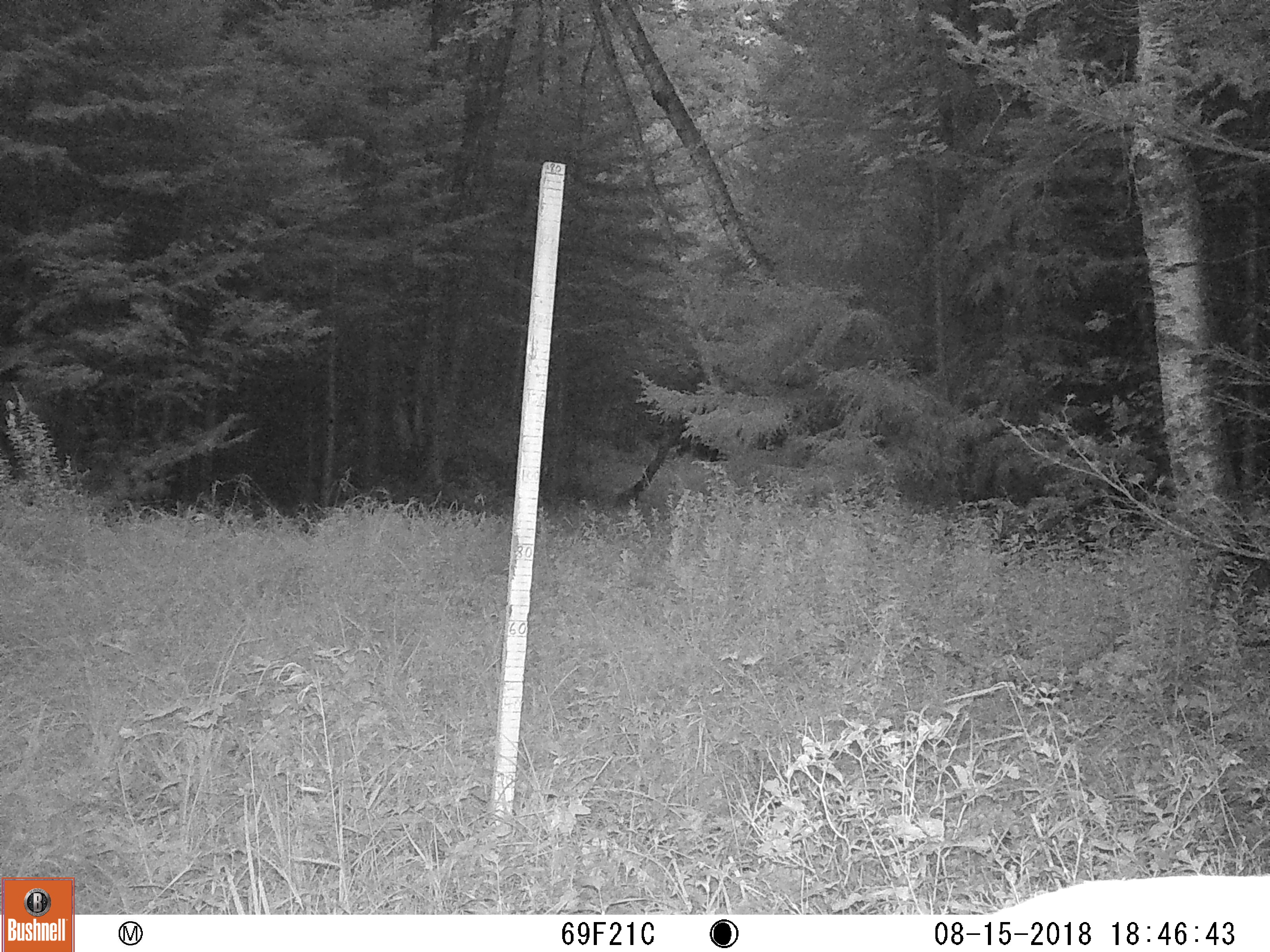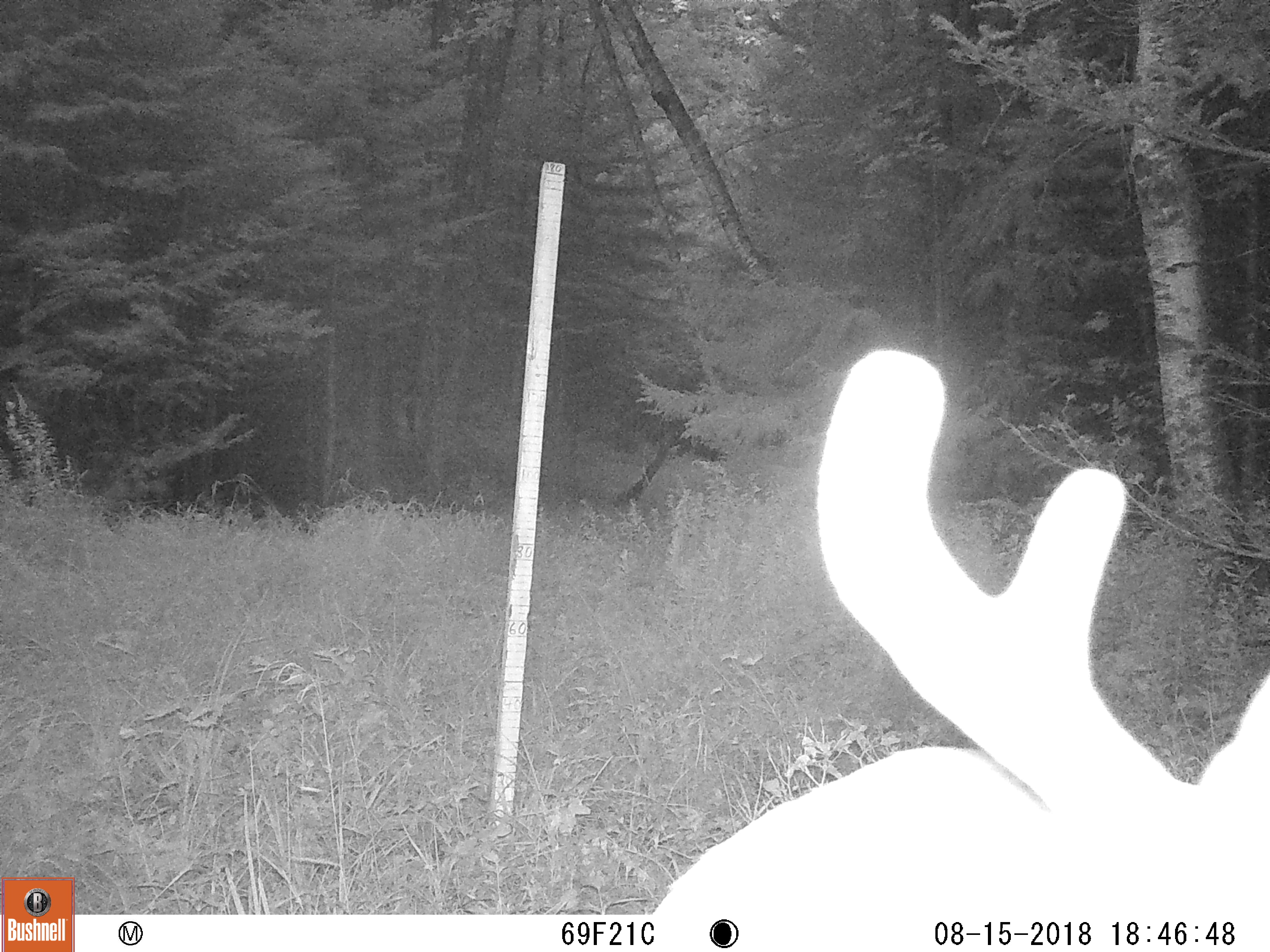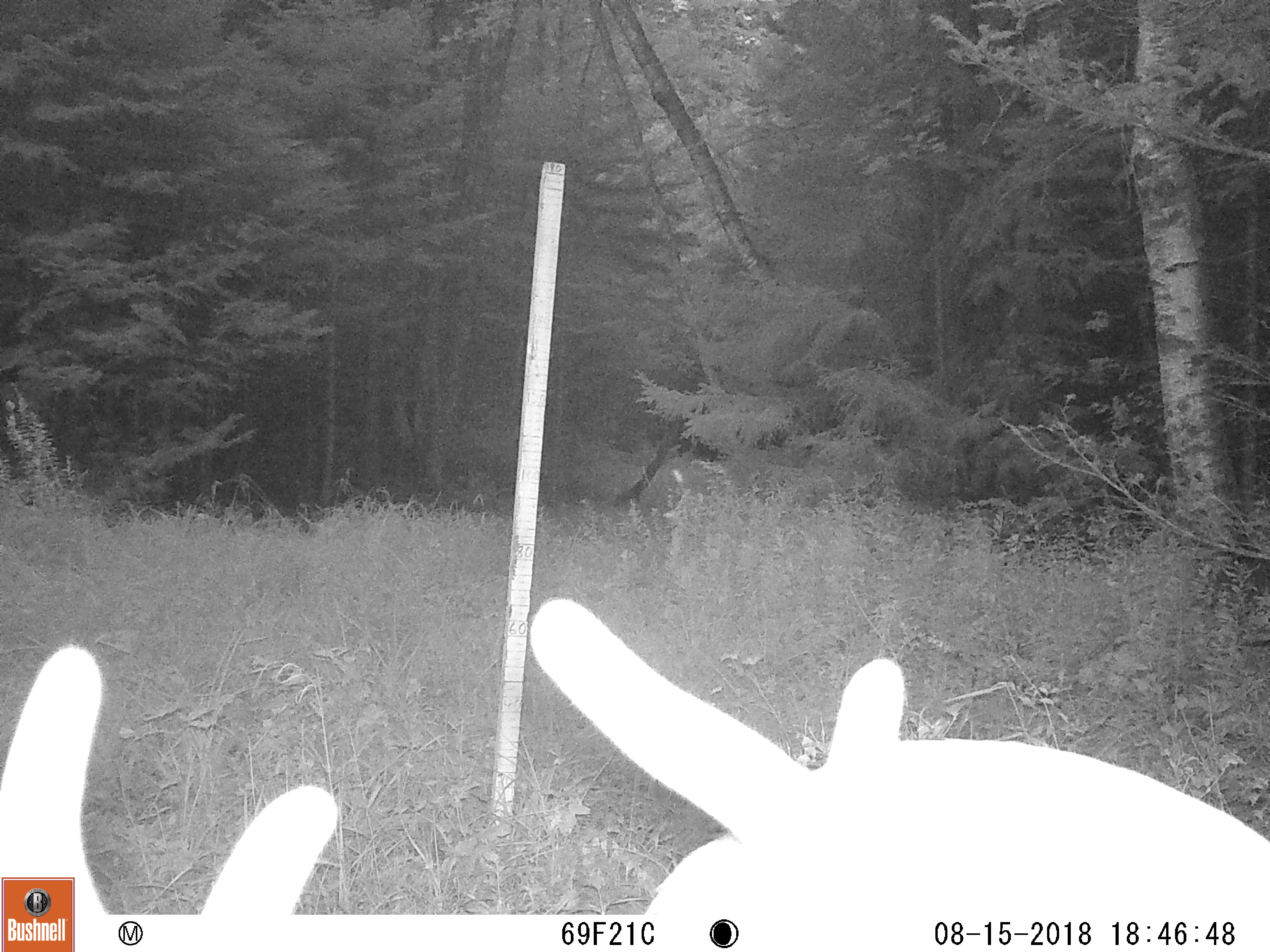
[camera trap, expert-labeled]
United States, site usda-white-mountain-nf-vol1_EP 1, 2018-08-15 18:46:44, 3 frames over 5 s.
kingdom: Animalia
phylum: Chordata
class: Mammalia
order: Artiodactyla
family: Cervidae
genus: Odocoileus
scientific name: Odocoileus virginianus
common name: white-tailed deer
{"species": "white-tailed deer (Odocoileus virginianus)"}